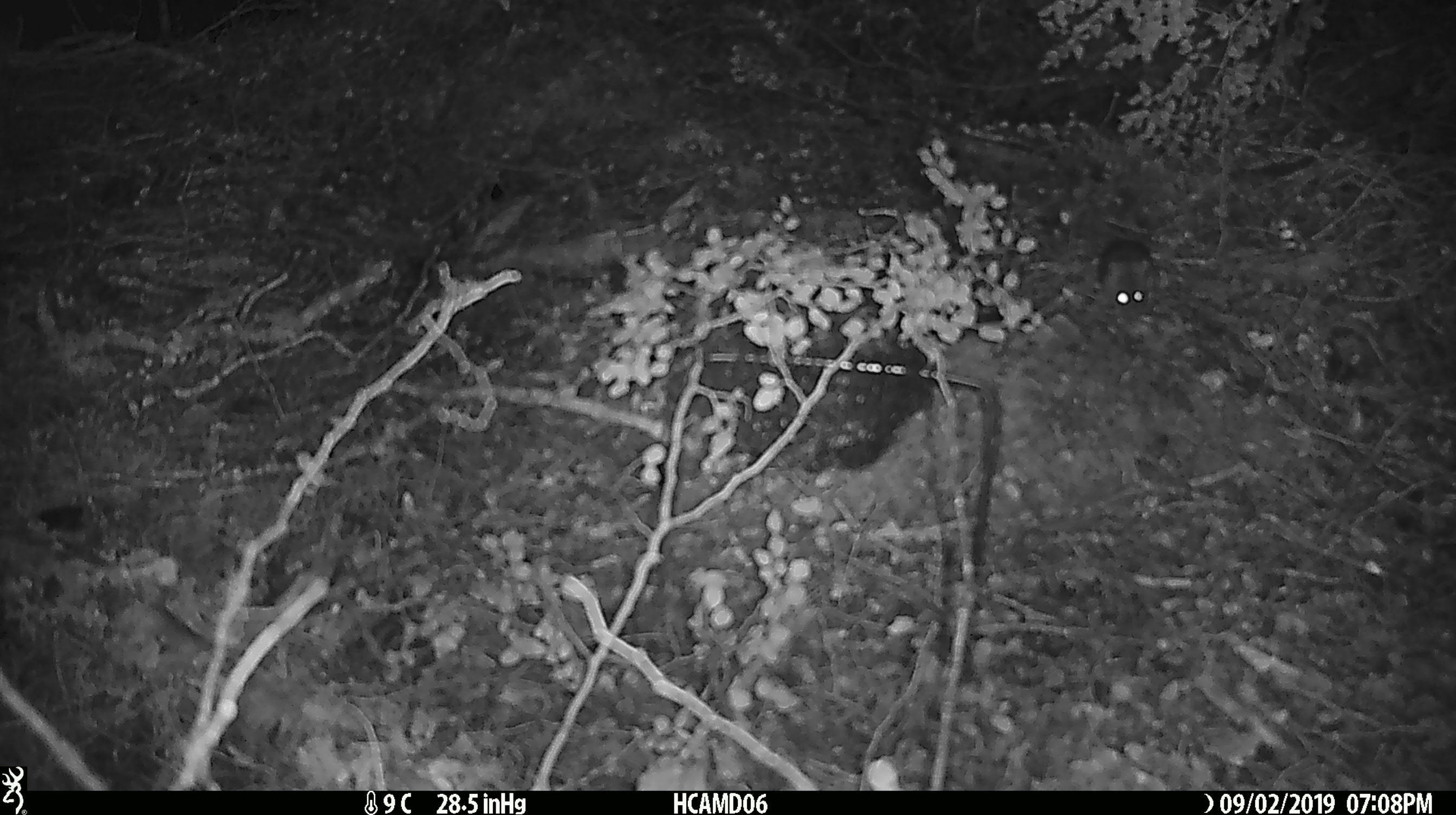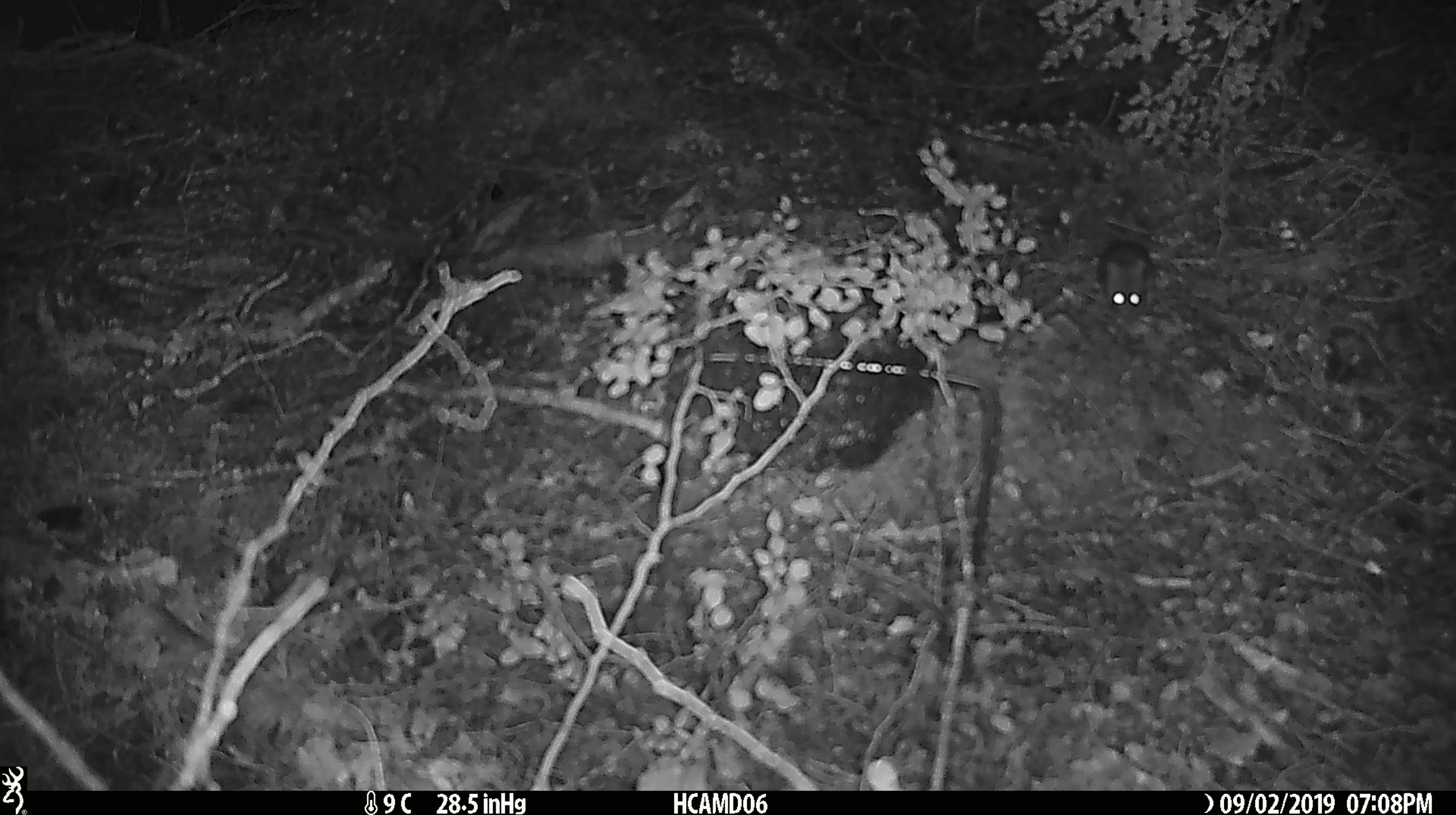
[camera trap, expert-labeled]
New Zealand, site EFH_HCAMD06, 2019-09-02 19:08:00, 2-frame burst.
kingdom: Animalia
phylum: Chordata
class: Mammalia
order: Rodentia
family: Muridae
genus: Mus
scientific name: Mus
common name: mouse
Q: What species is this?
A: Mouse (Mus).